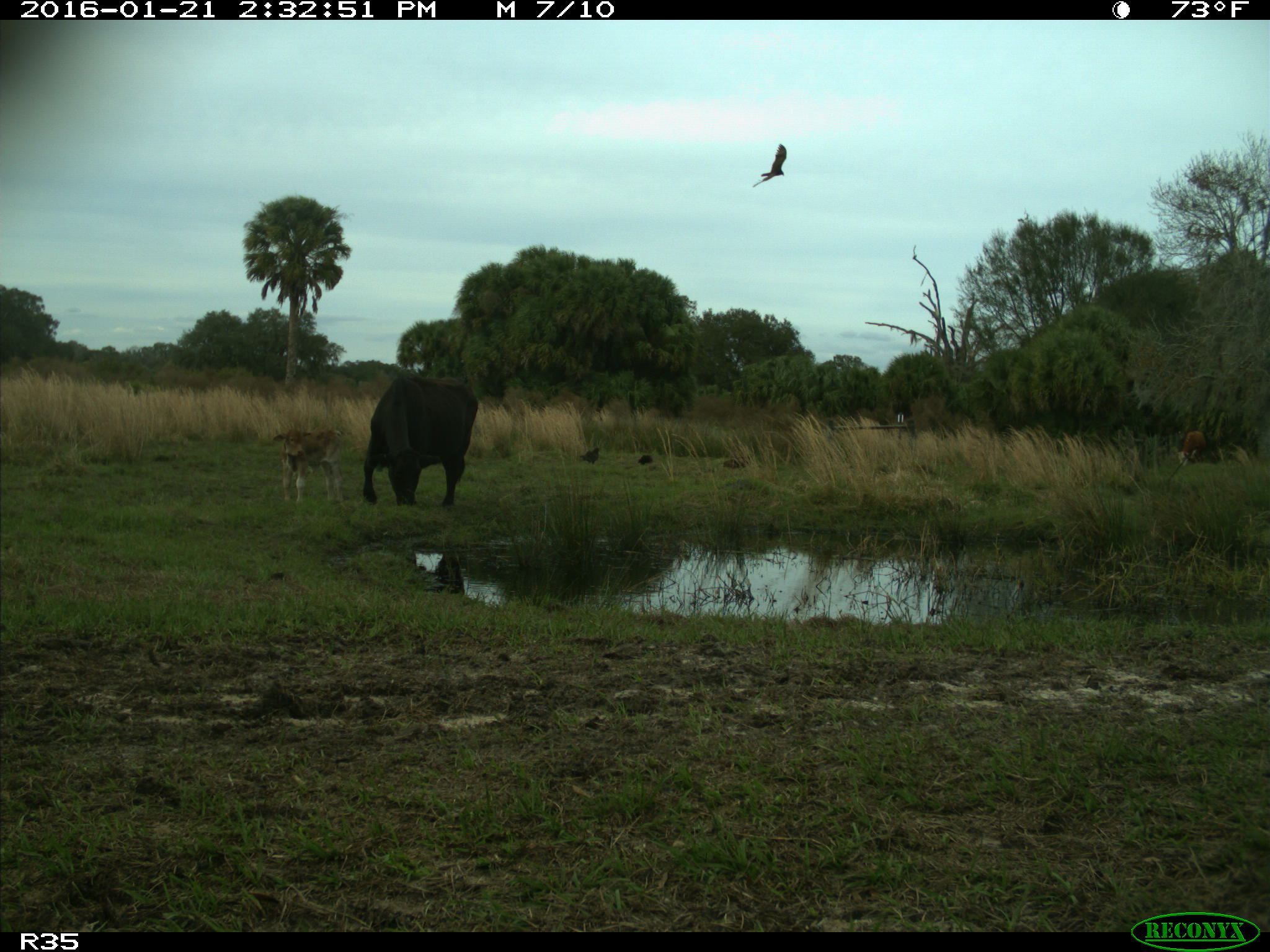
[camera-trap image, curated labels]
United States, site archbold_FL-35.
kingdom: Animalia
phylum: Chordata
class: Mammalia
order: Artiodactyla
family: Bovidae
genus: Bos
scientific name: Bos taurus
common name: domestic cow